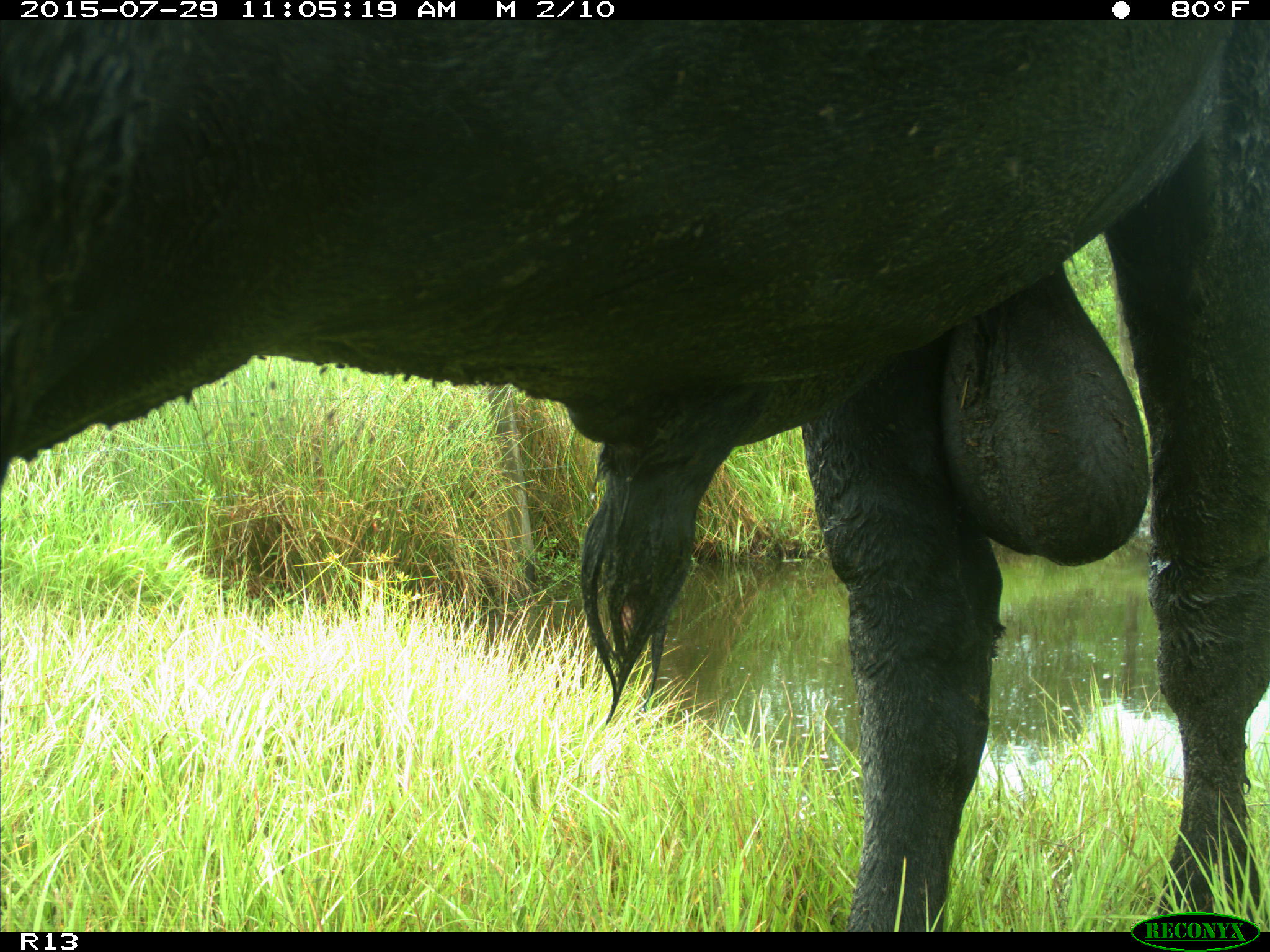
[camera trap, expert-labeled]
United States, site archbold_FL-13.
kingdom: Animalia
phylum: Chordata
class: Mammalia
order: Artiodactyla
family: Bovidae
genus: Bos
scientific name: Bos taurus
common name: domestic cow